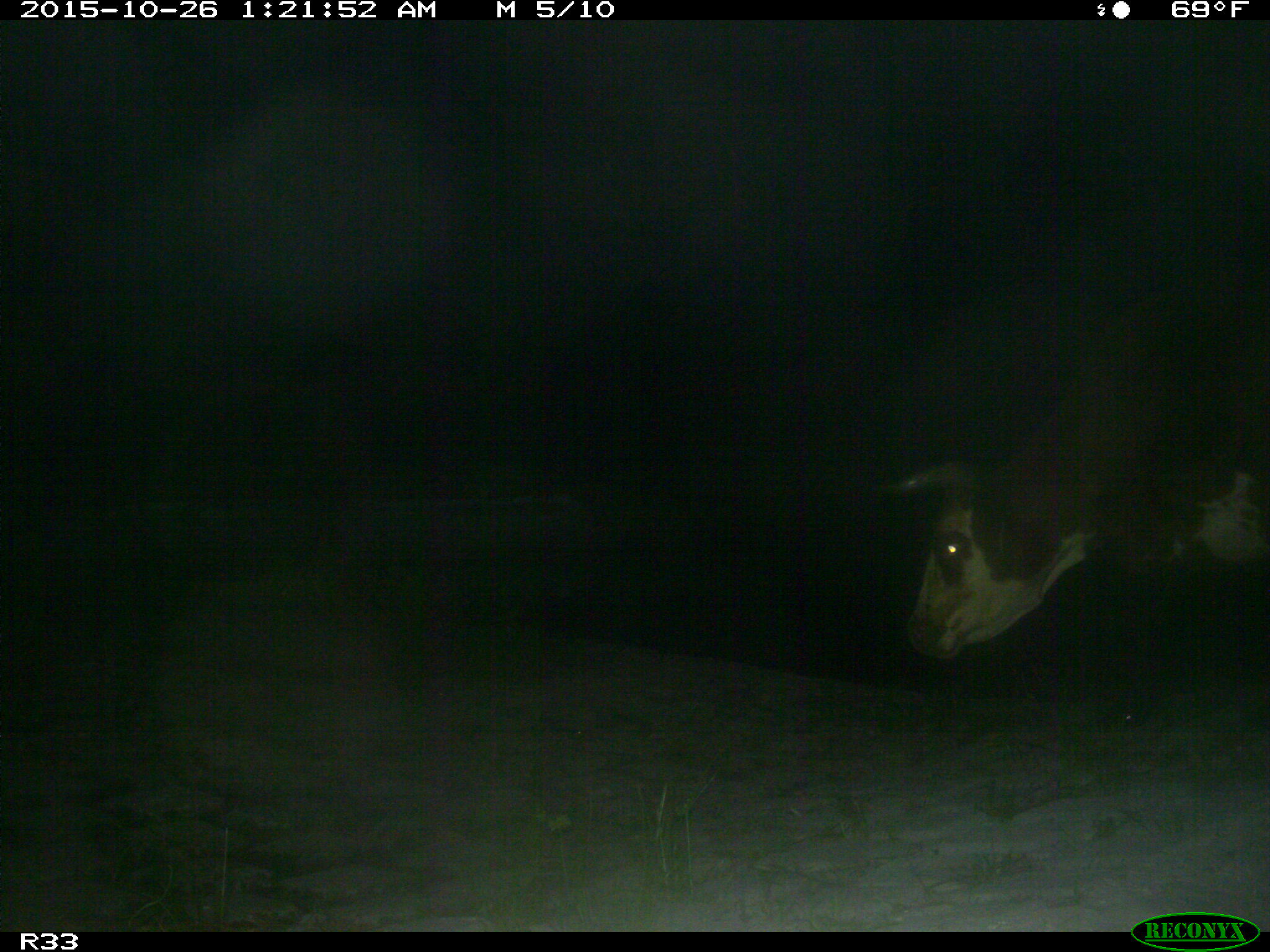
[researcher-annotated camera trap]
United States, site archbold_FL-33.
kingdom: Animalia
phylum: Chordata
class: Mammalia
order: Artiodactyla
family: Bovidae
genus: Bos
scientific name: Bos taurus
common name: domestic cow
Bos taurus (domestic cow).